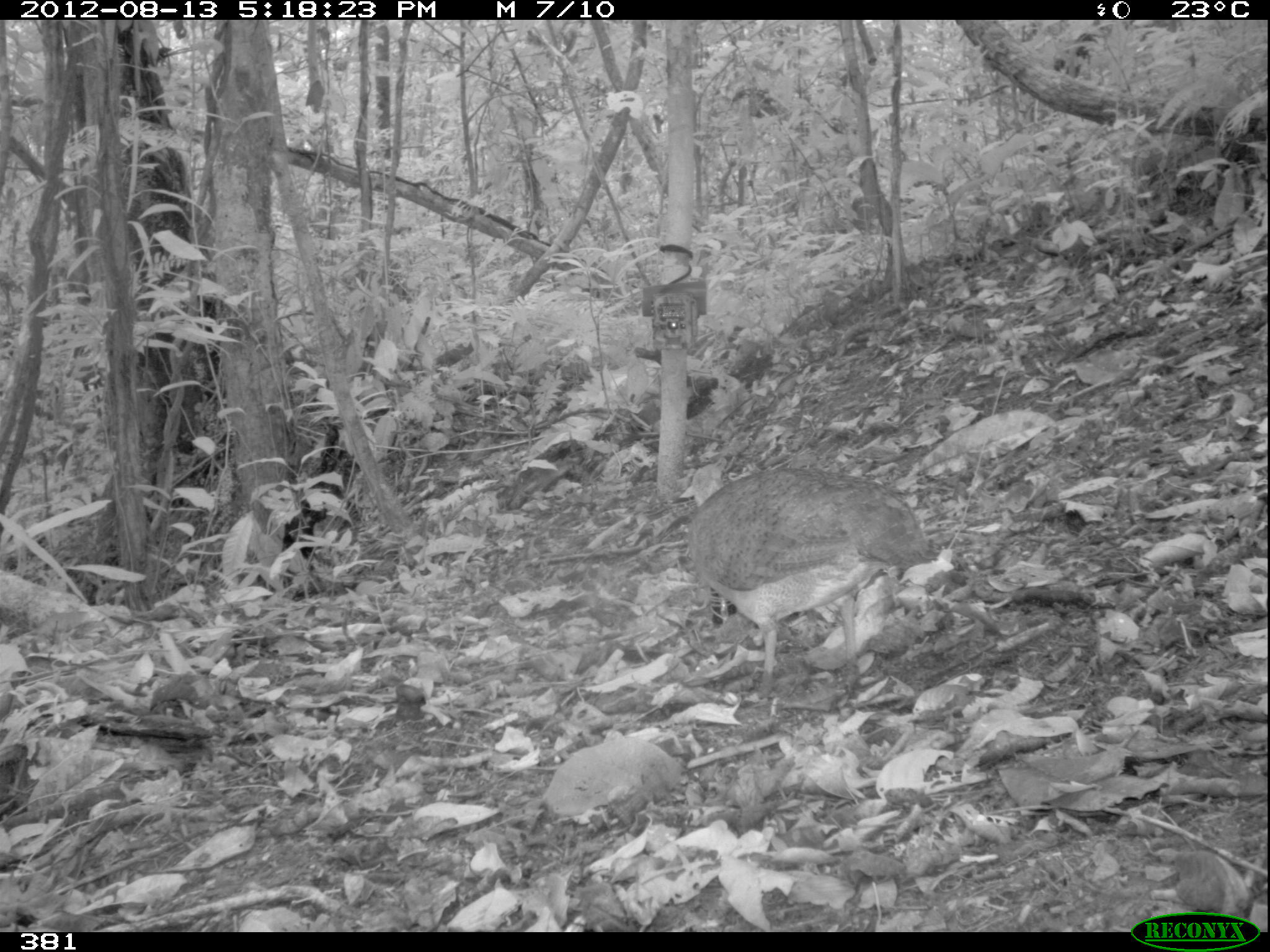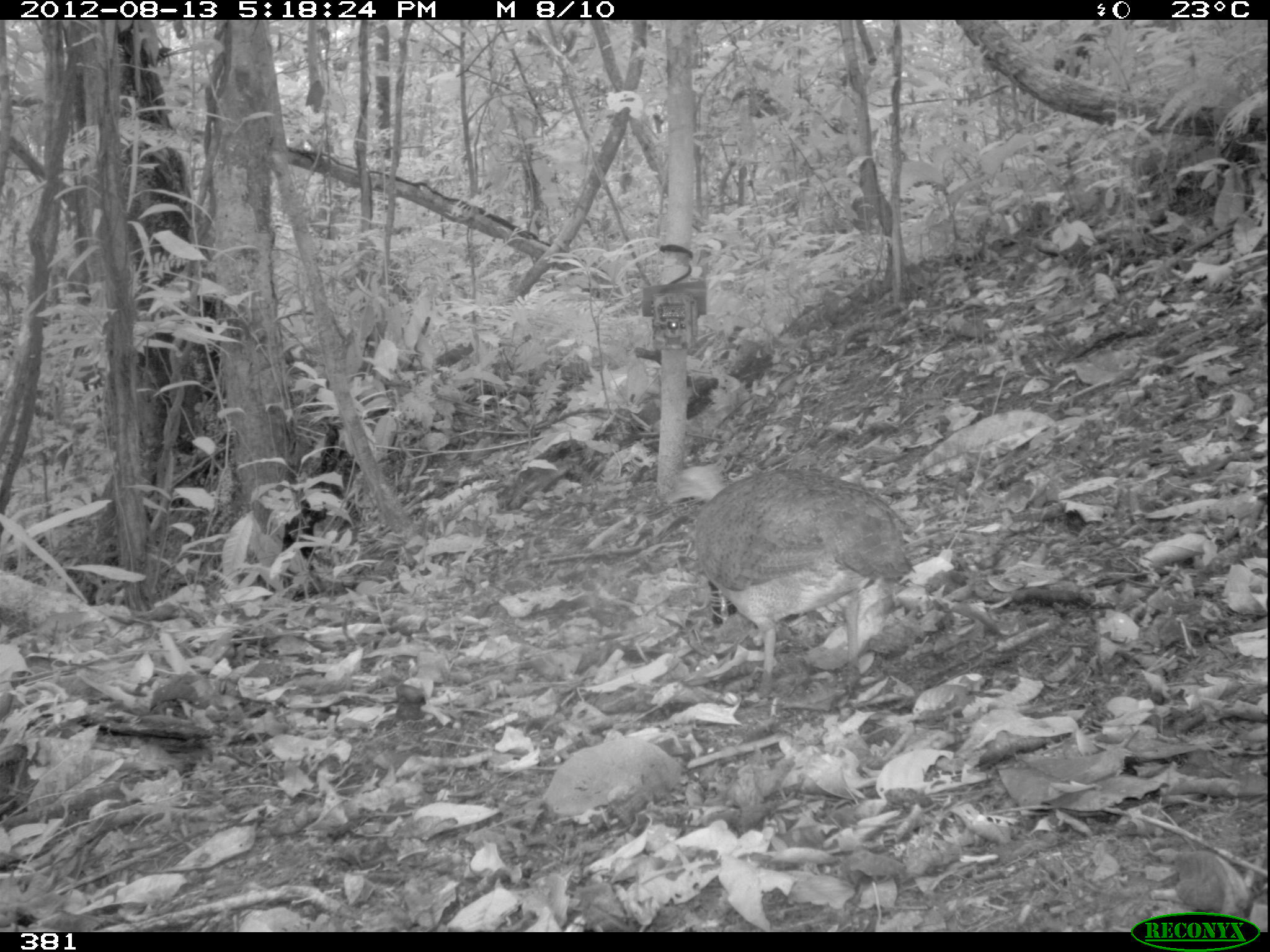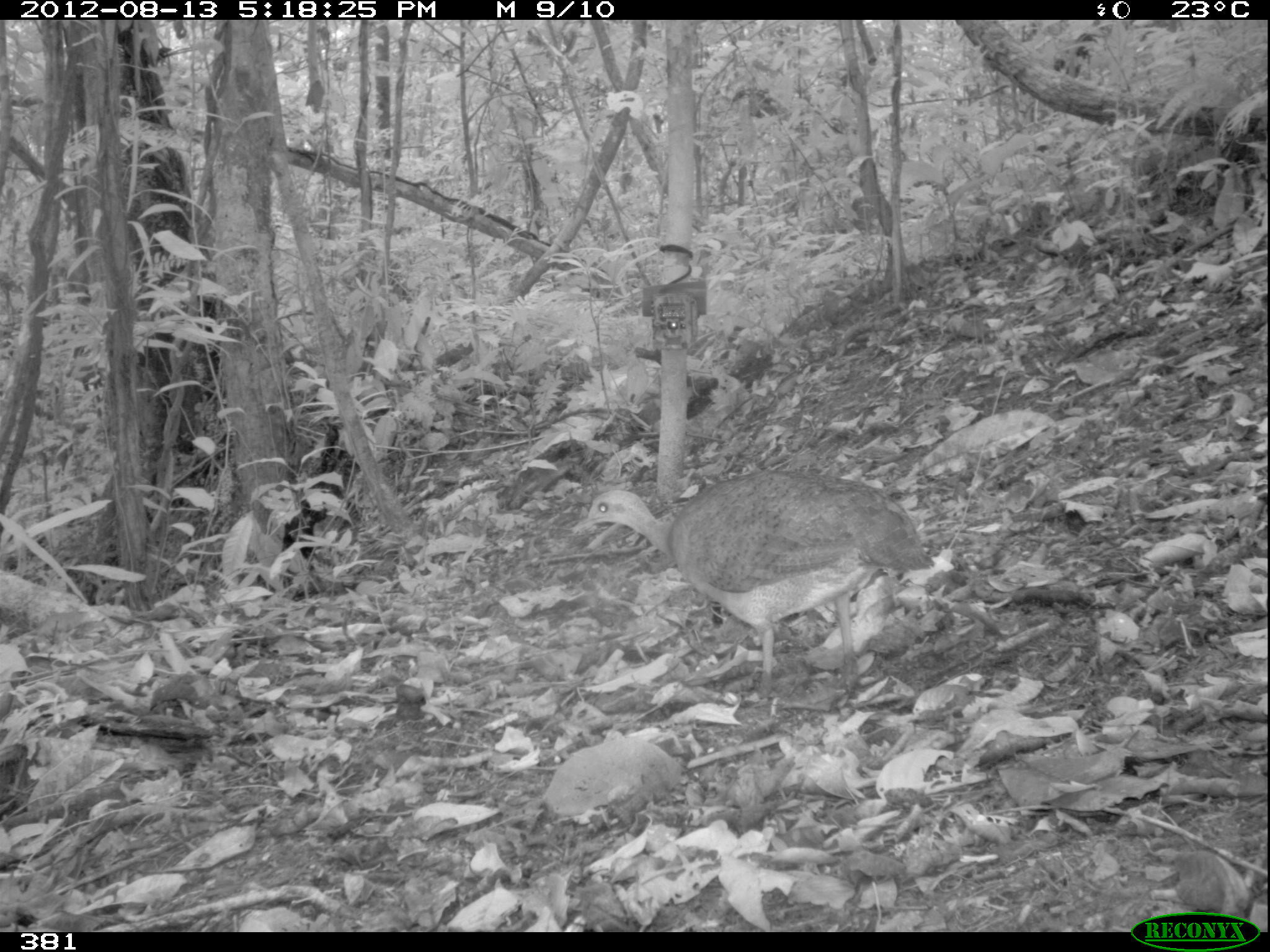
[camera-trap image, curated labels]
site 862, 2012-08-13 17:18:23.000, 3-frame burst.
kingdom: Animalia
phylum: Chordata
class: Aves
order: Galliformes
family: Phasianidae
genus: Alectoris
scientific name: Alectoris rufa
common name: red-legged partridge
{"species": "Alectoris rufa (red-legged partridge)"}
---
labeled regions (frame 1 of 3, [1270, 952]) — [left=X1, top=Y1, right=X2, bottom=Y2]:
alectoris rufa: [left=686, top=467, right=938, bottom=698]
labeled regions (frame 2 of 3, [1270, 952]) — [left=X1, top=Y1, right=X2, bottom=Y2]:
alectoris rufa: [left=664, top=464, right=913, bottom=698]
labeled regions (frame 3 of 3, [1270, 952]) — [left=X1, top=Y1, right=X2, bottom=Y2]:
alectoris rufa: [left=569, top=465, right=937, bottom=707]